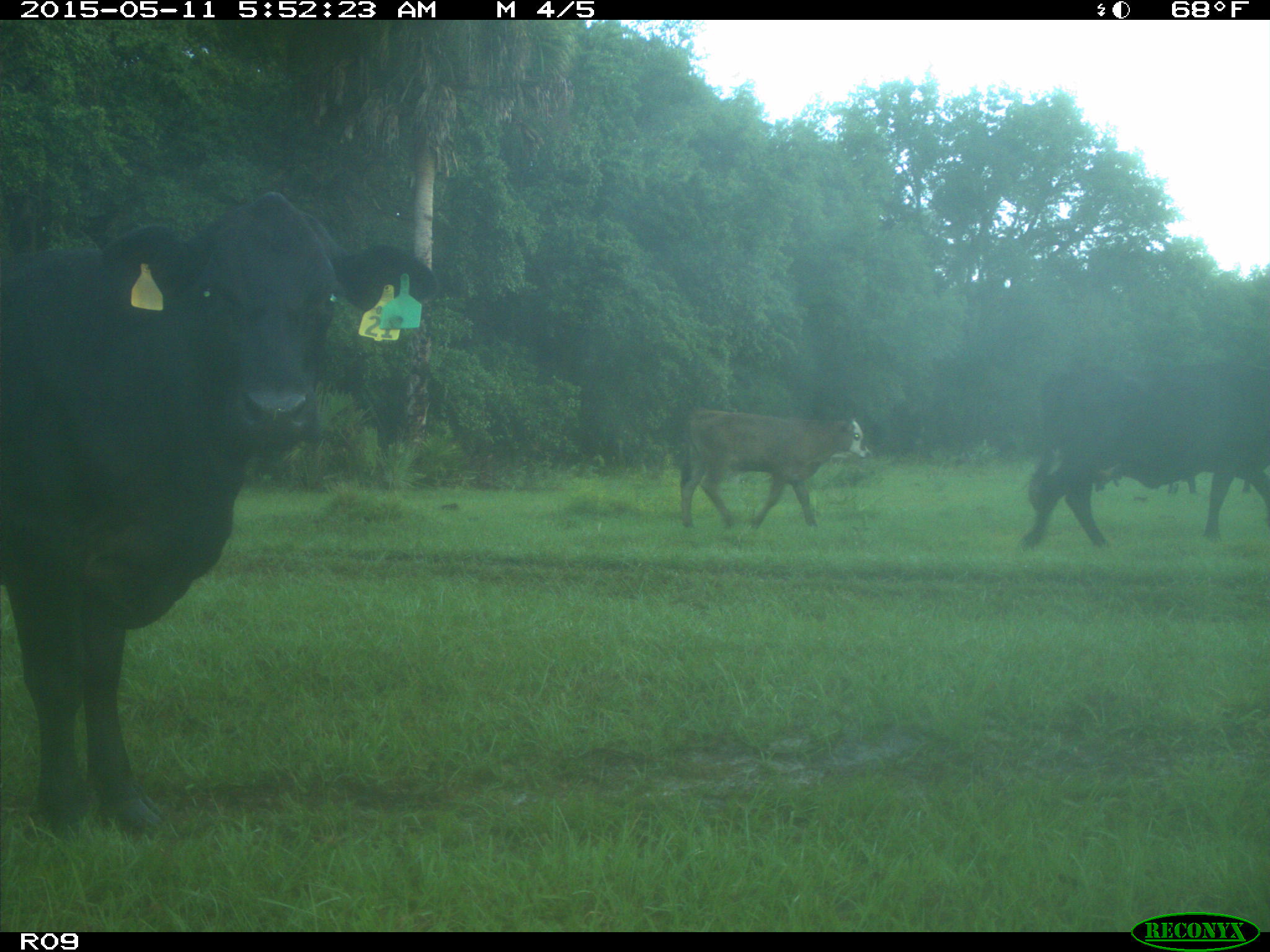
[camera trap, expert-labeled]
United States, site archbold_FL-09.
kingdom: Animalia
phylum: Chordata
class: Mammalia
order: Artiodactyla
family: Bovidae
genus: Bos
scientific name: Bos taurus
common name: domestic cow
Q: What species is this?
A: Bos taurus (domestic cow).